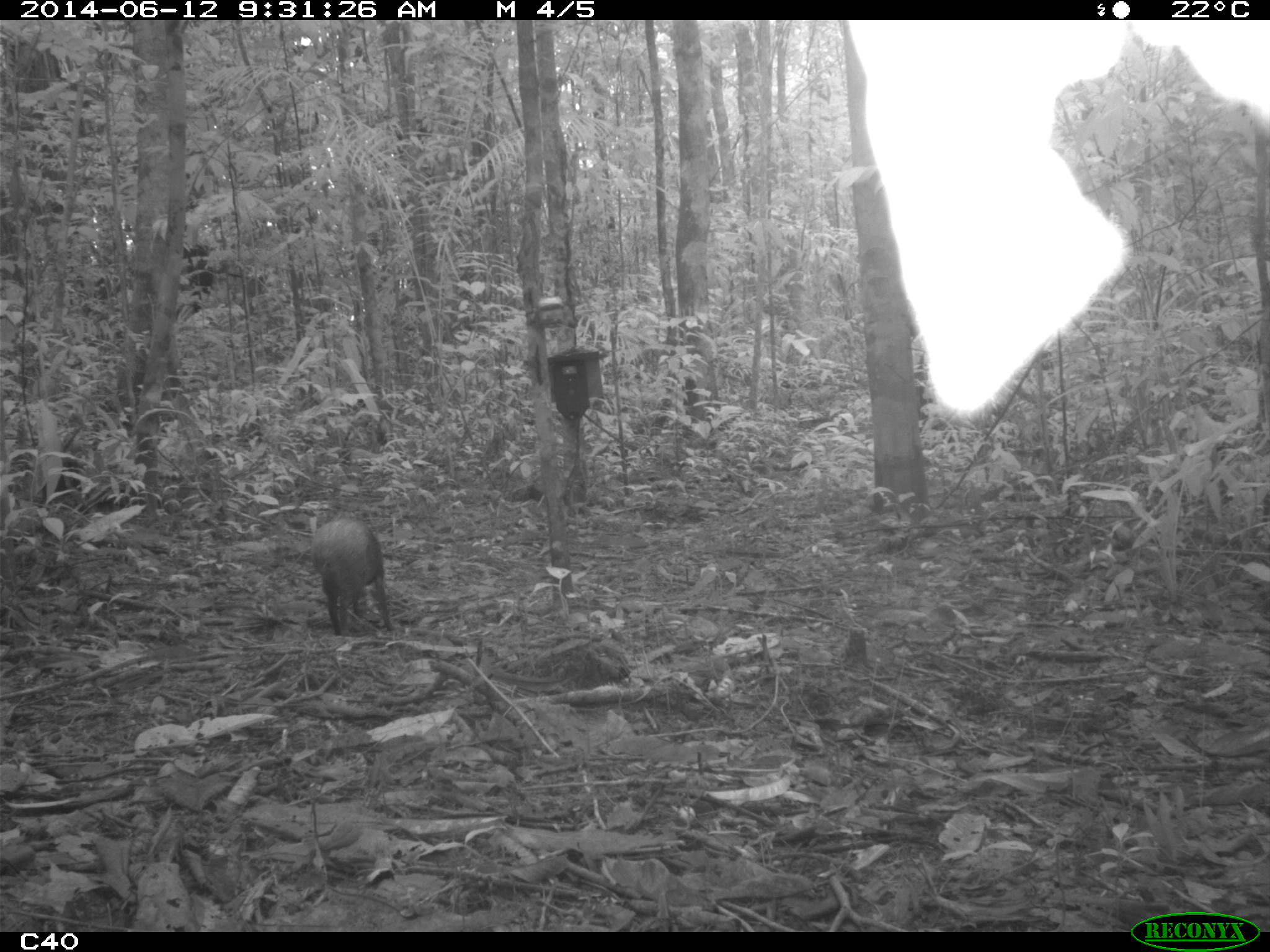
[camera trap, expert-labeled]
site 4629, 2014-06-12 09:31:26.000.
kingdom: Animalia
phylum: Chordata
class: Mammalia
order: Rodentia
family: Dasyproctidae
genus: Dasyprocta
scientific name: Dasyprocta leporina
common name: red-rumped agouti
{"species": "Dasyprocta leporina (red-rumped agouti)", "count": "1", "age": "adult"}